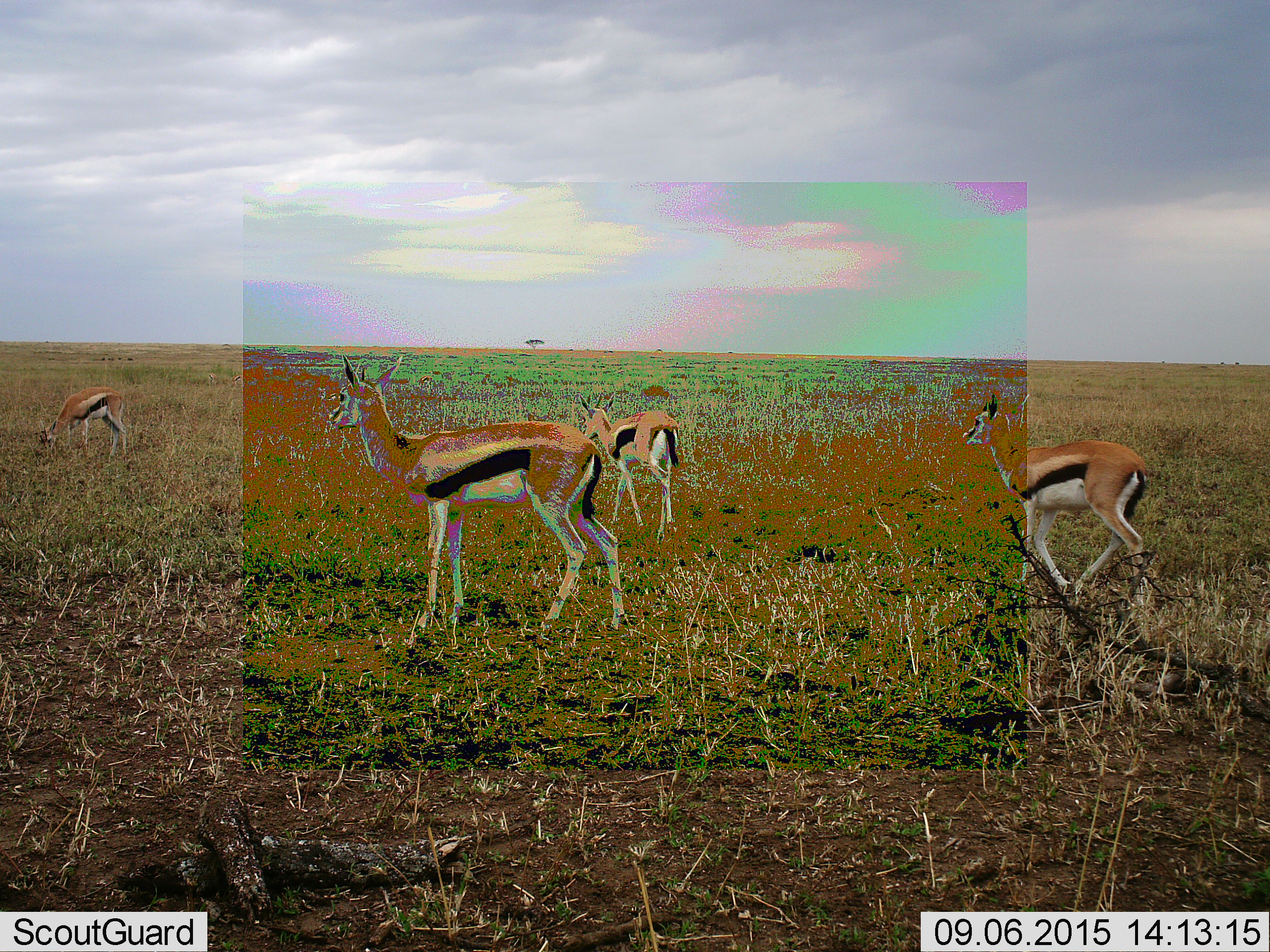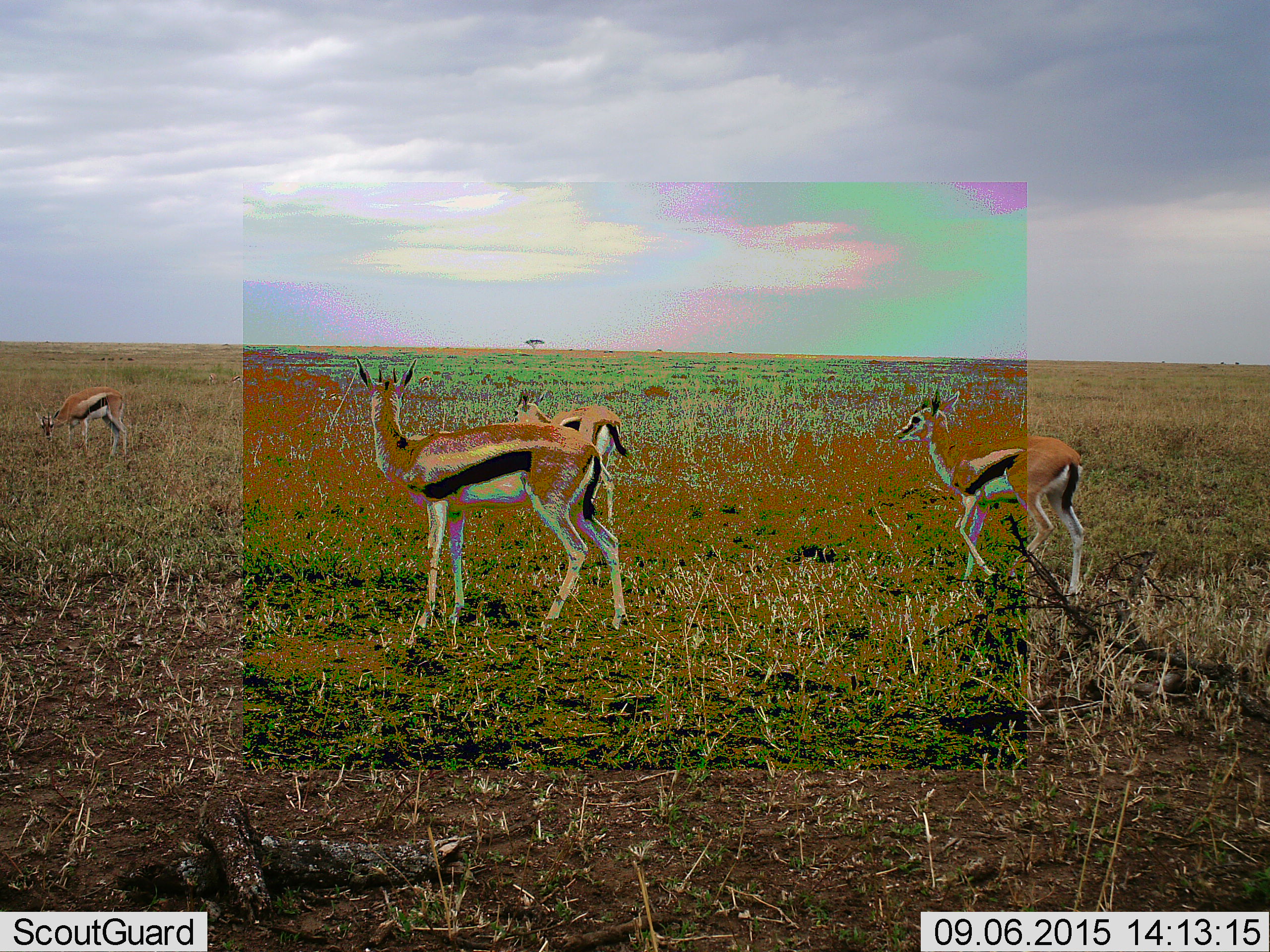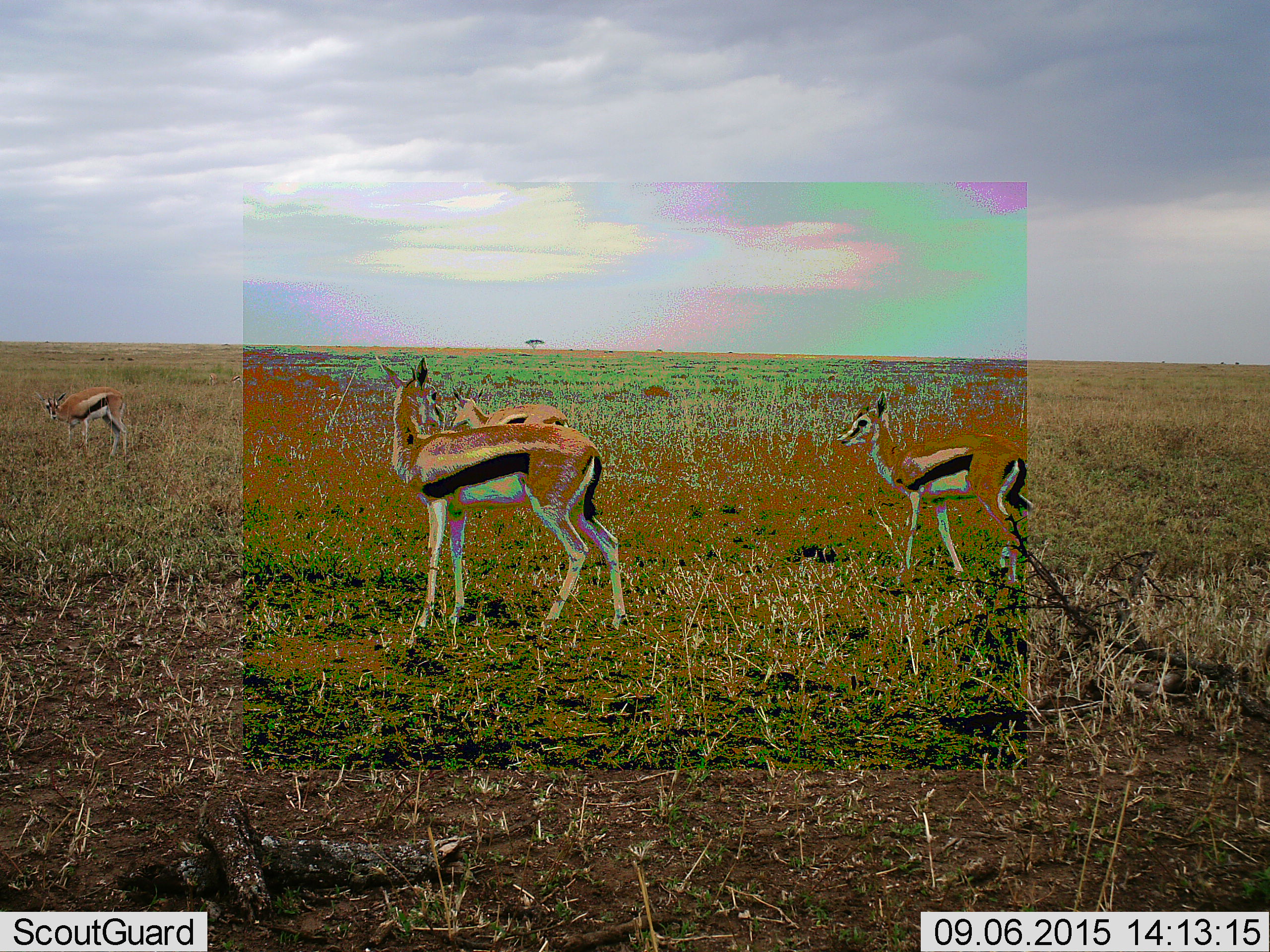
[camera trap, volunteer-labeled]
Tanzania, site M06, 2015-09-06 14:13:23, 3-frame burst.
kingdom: Animalia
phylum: Chordata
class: Mammalia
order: Artiodactyla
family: Bovidae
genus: Eudorcas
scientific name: Eudorcas thomsonii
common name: thomson's gazelle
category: gazellethomsons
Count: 4.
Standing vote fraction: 75%.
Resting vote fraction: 0%.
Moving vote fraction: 88%.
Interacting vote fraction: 0%.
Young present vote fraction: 38%.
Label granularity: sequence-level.